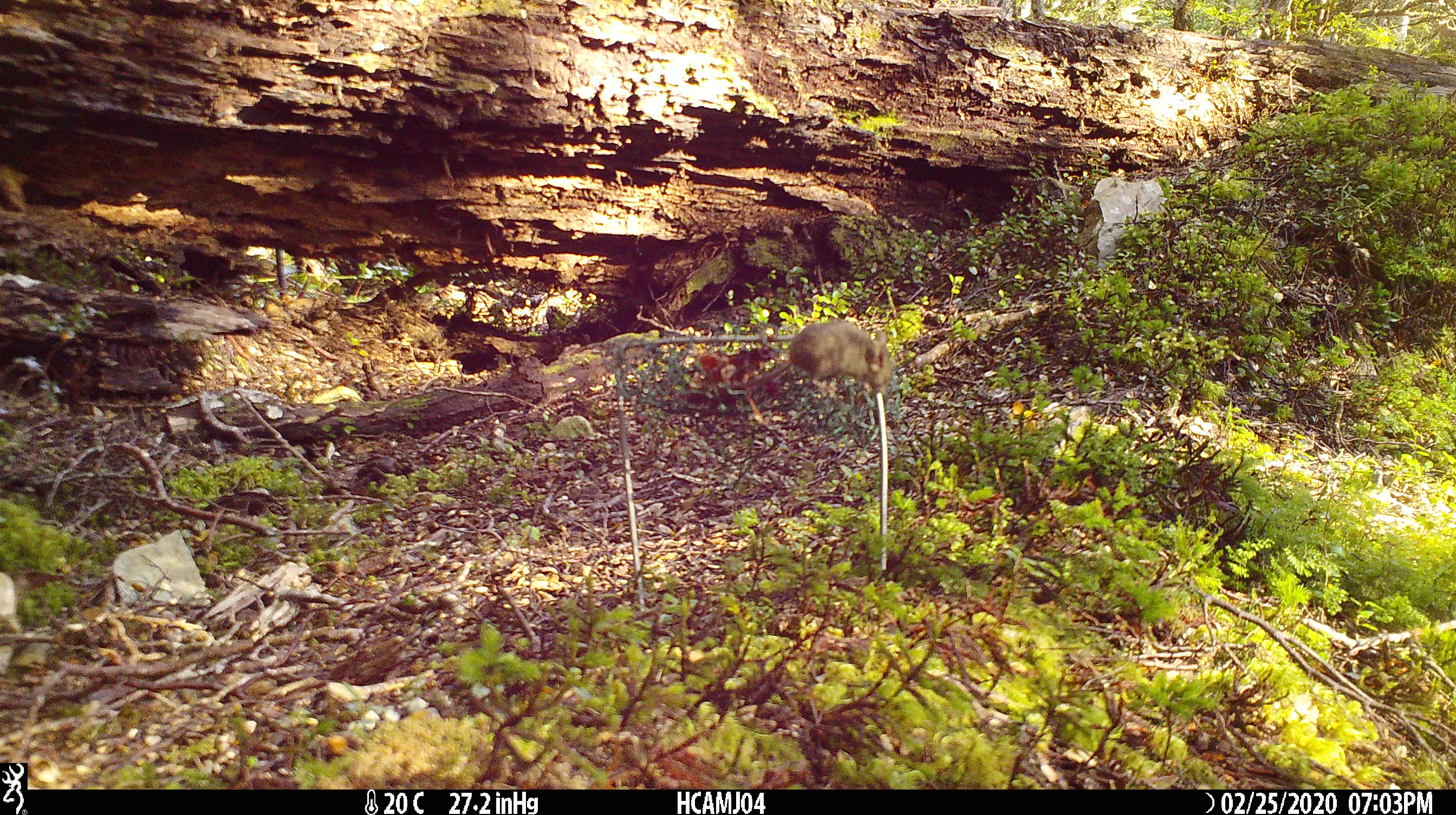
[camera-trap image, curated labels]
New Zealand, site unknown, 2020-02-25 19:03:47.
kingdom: Animalia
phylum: Chordata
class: Mammalia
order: Rodentia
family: Muridae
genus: Mus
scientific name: Mus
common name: mouse